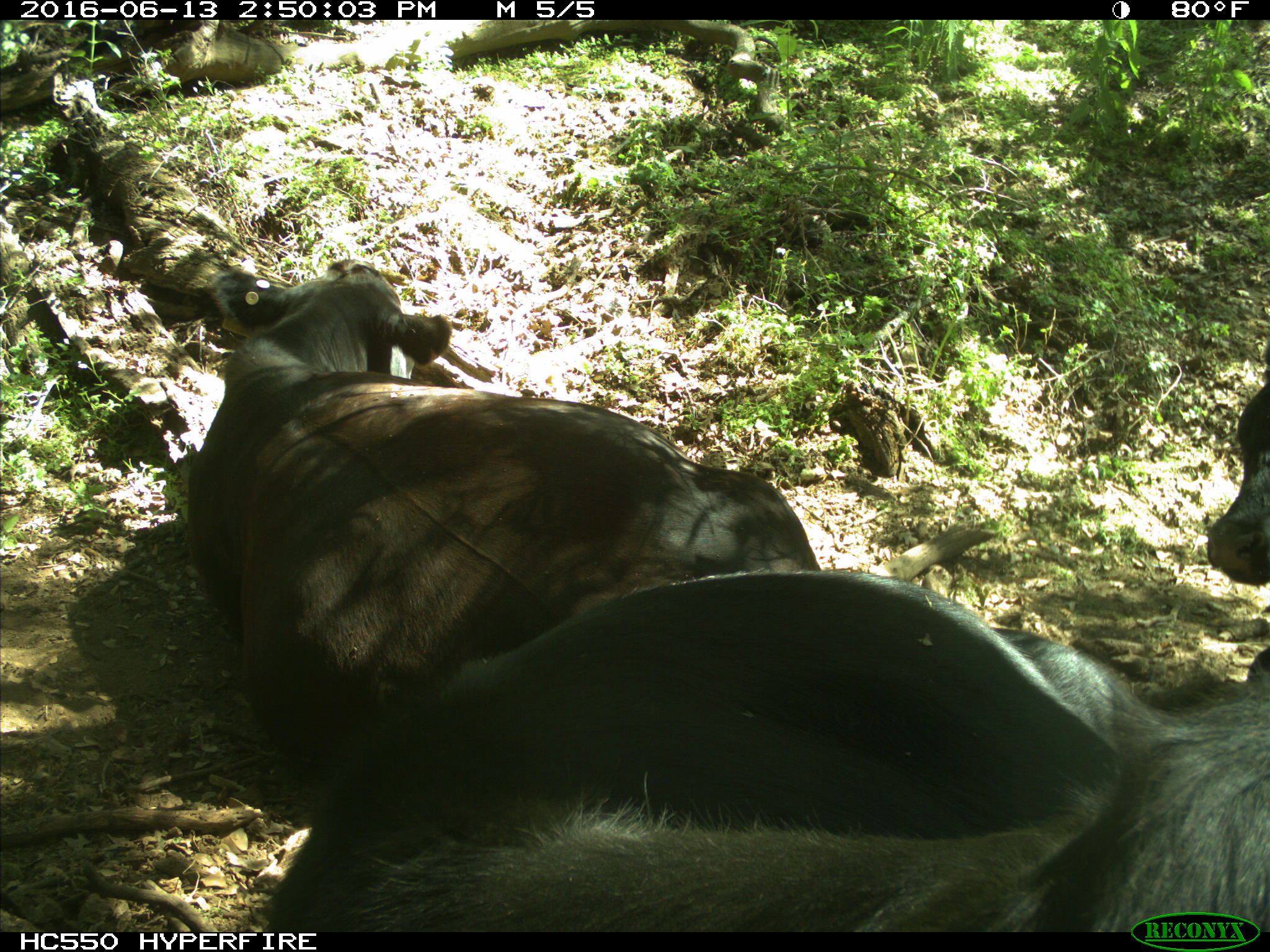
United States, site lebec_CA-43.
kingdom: Animalia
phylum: Chordata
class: Mammalia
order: Artiodactyla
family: Bovidae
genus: Bos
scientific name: Bos taurus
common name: domestic cow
Bos taurus (domestic cow).